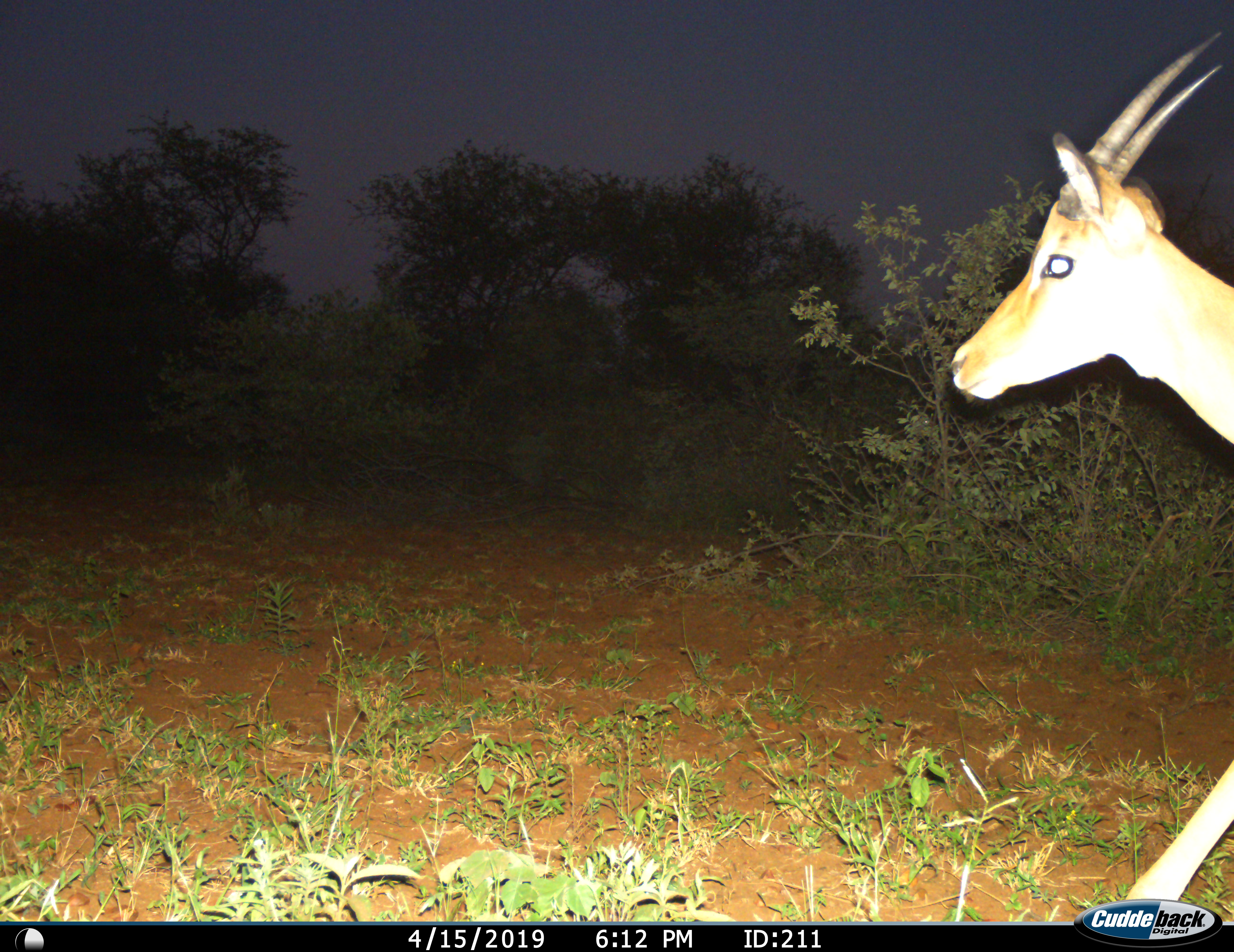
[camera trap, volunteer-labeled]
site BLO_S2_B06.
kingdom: Animalia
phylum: Chordata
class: Mammalia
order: Artiodactyla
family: Bovidae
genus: Aepyceros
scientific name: Aepyceros melampus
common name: impala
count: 1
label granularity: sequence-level